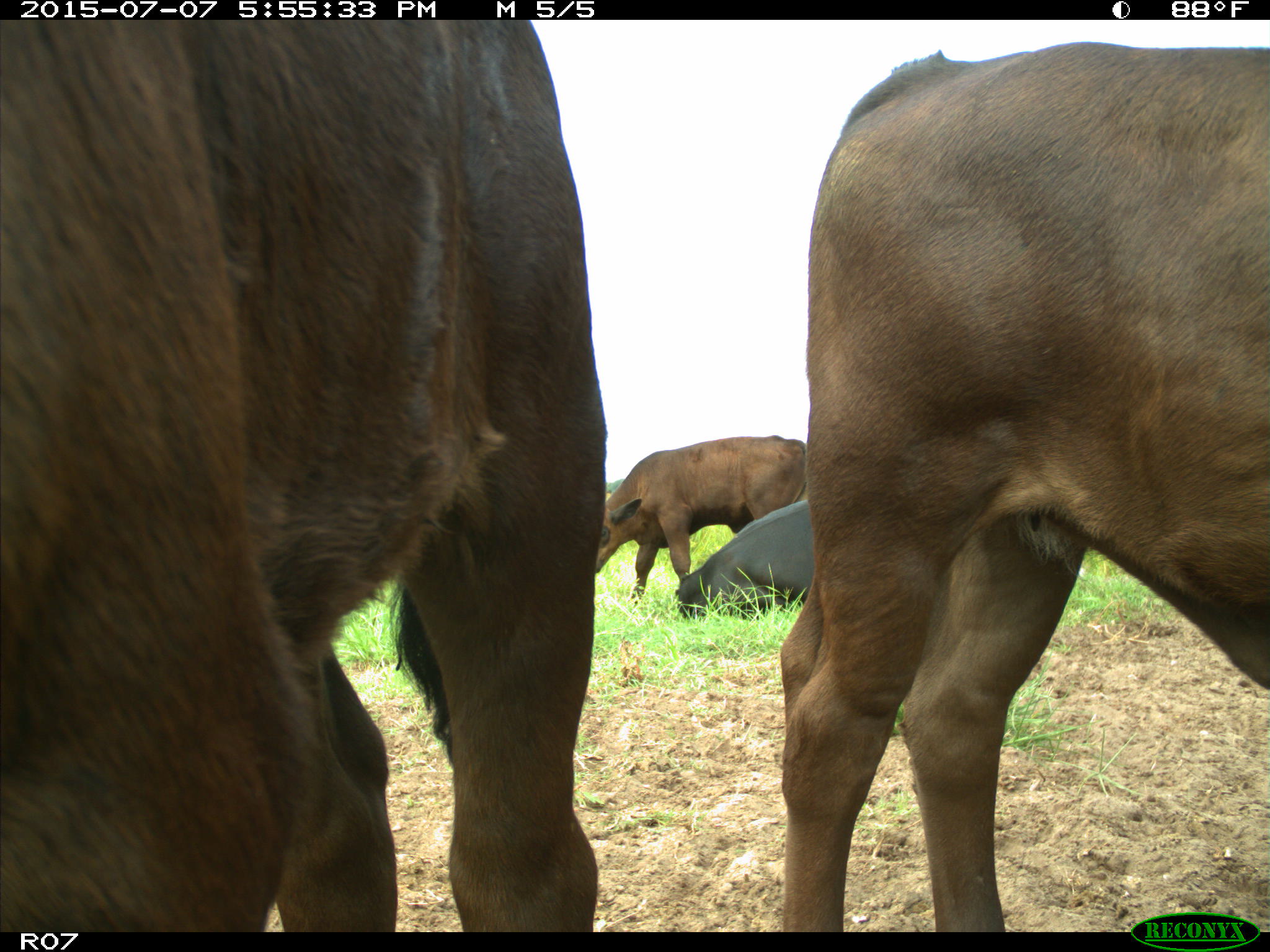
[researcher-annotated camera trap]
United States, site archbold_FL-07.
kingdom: Animalia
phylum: Chordata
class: Mammalia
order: Artiodactyla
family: Bovidae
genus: Bos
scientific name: Bos taurus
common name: domestic cow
Bos taurus (domestic cow).